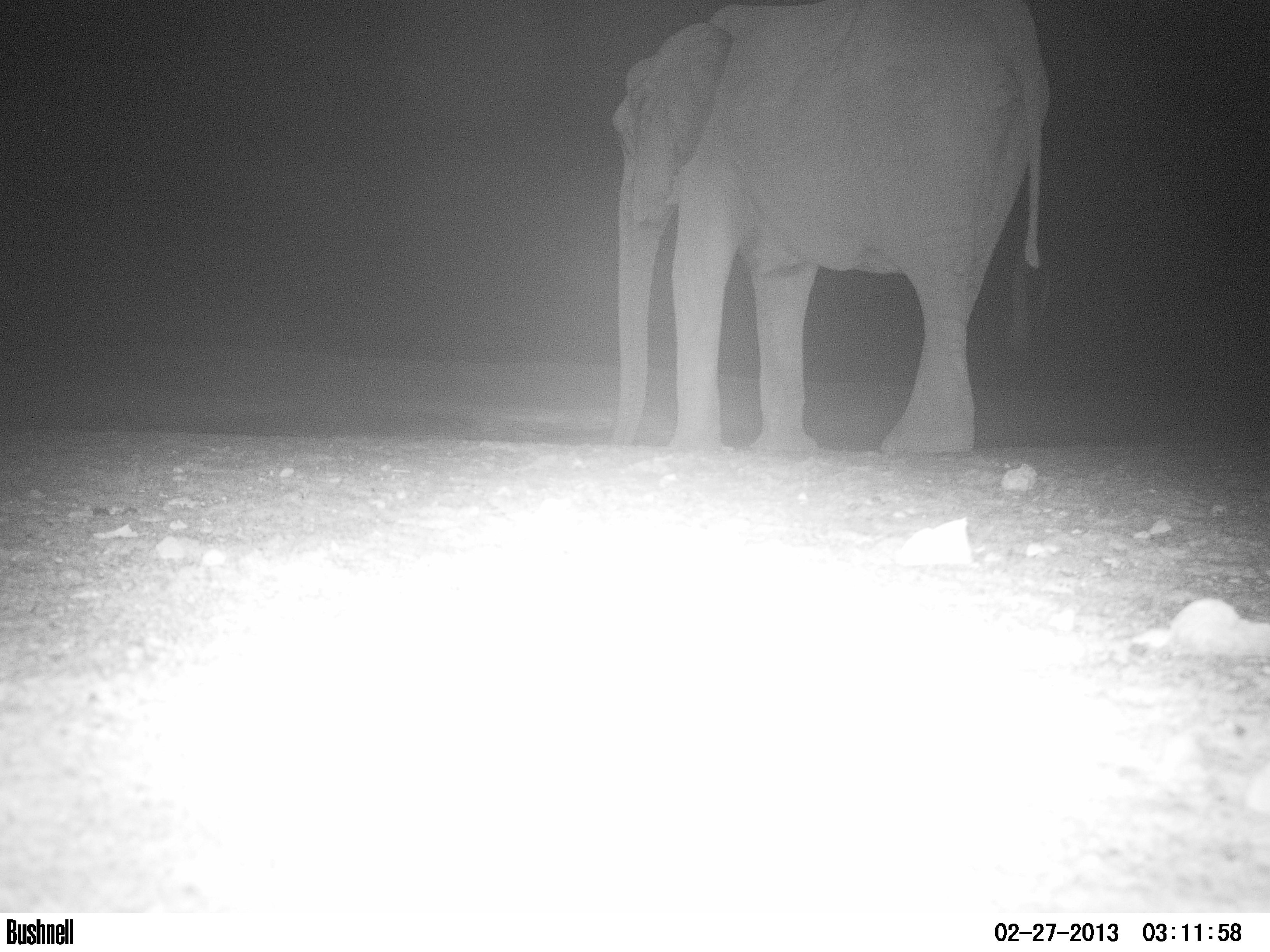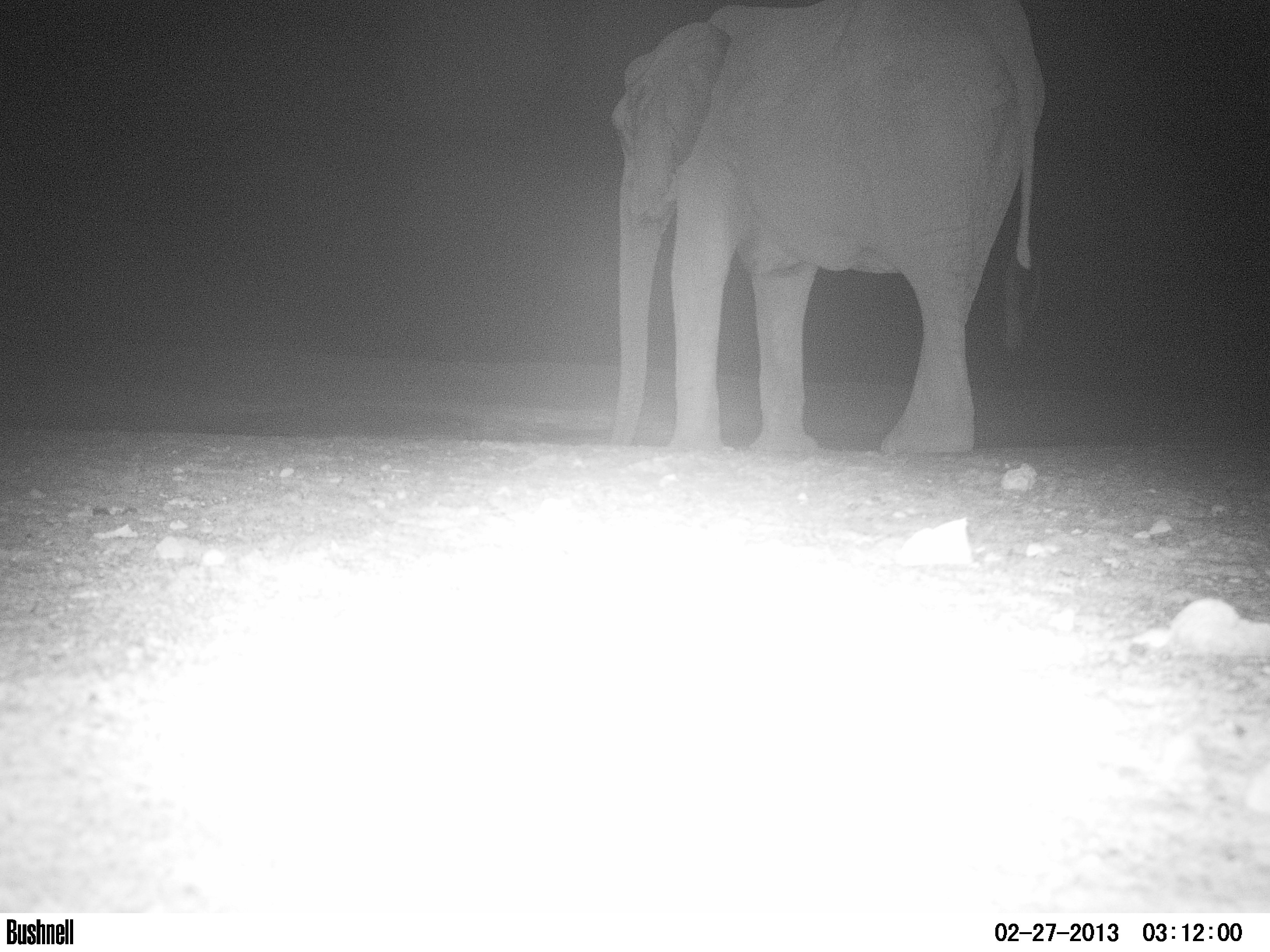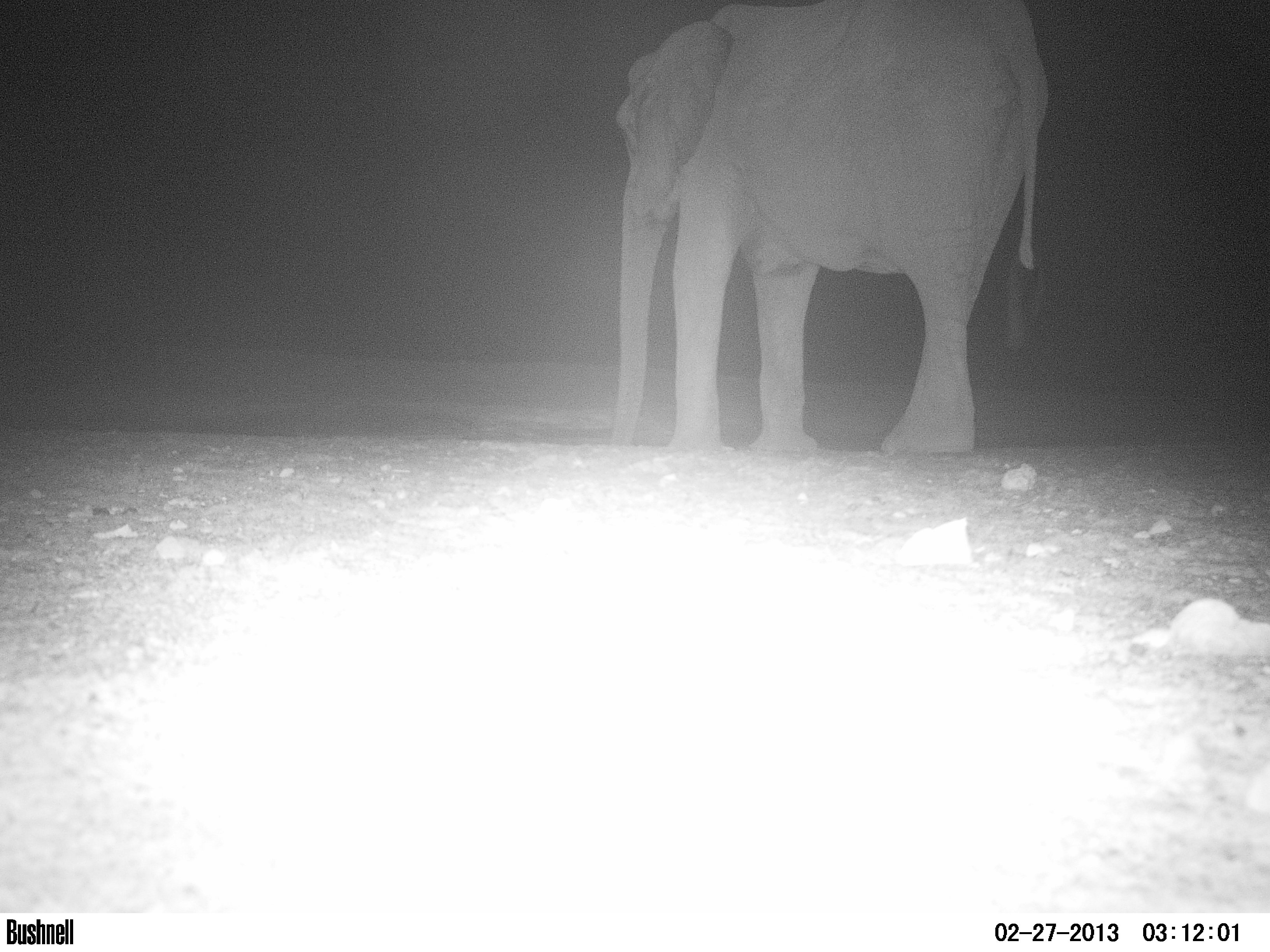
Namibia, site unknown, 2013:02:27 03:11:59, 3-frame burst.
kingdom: Animalia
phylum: Chordata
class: Mammalia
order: Proboscidea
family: Elephantidae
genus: Loxodonta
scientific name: Loxodonta africana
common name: african elephant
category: loxodanta africana